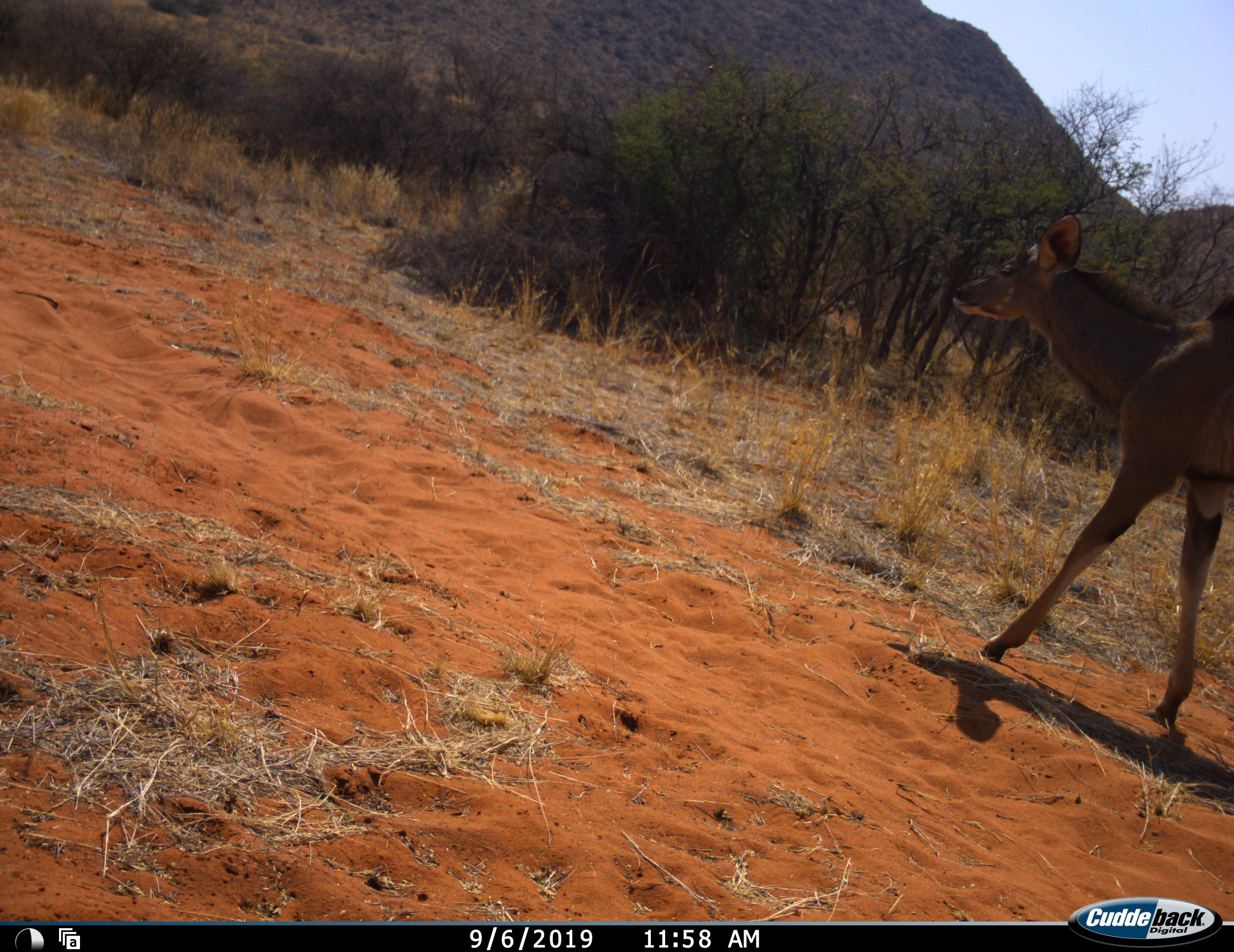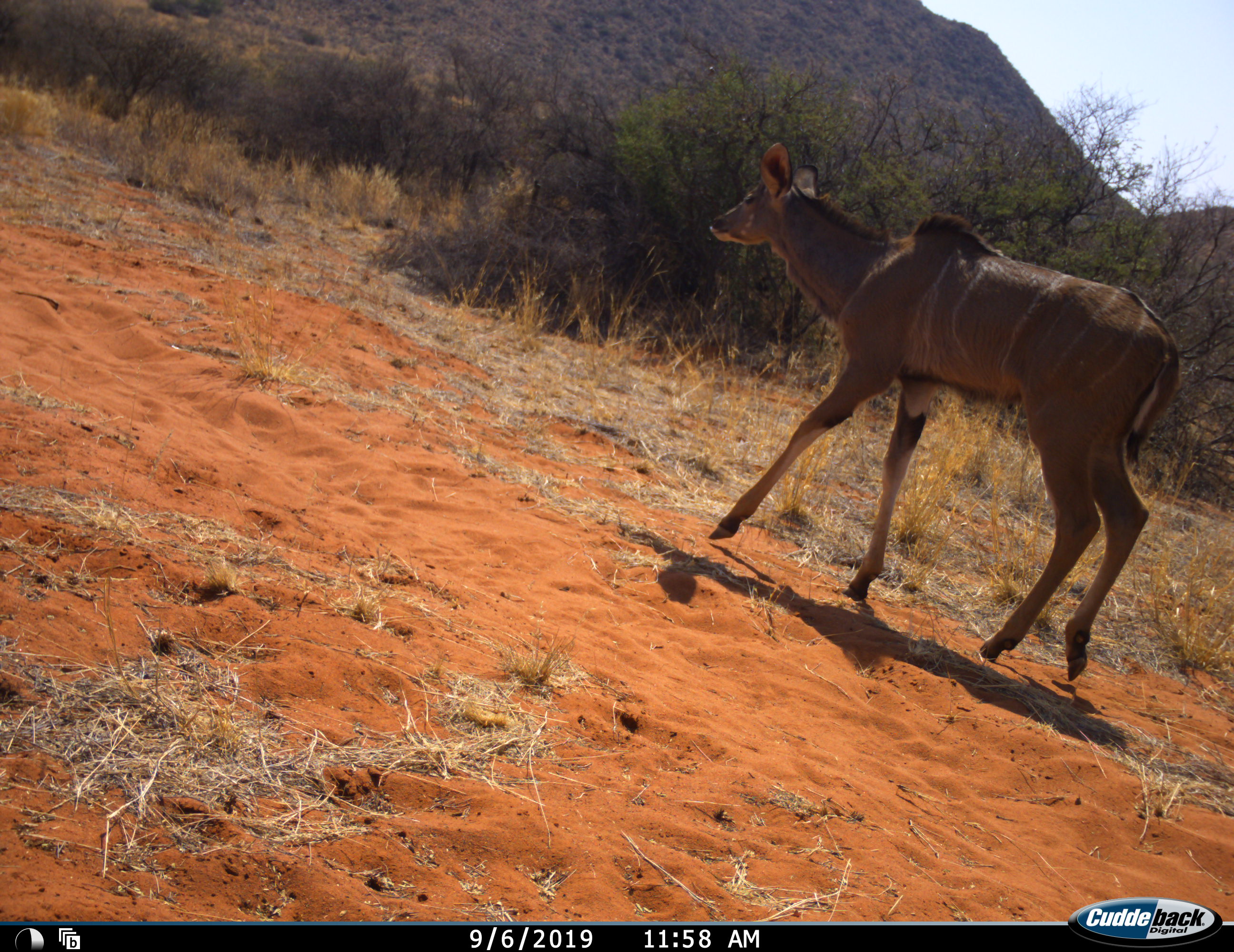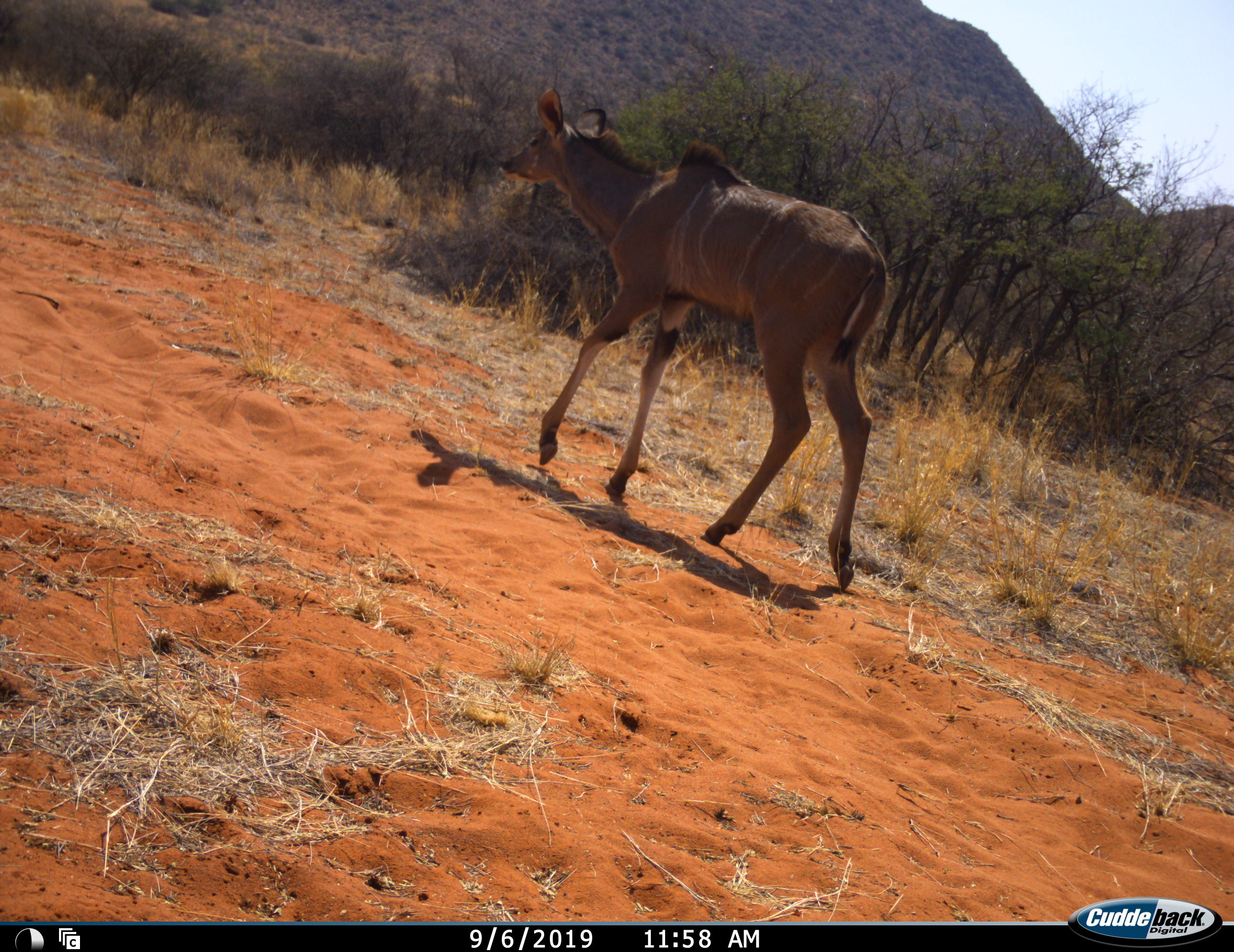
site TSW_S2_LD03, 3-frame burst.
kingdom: Animalia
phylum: Chordata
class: Mammalia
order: Artiodactyla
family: Bovidae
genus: Tragelaphus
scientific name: Tragelaphus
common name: kudu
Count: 1.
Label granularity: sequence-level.